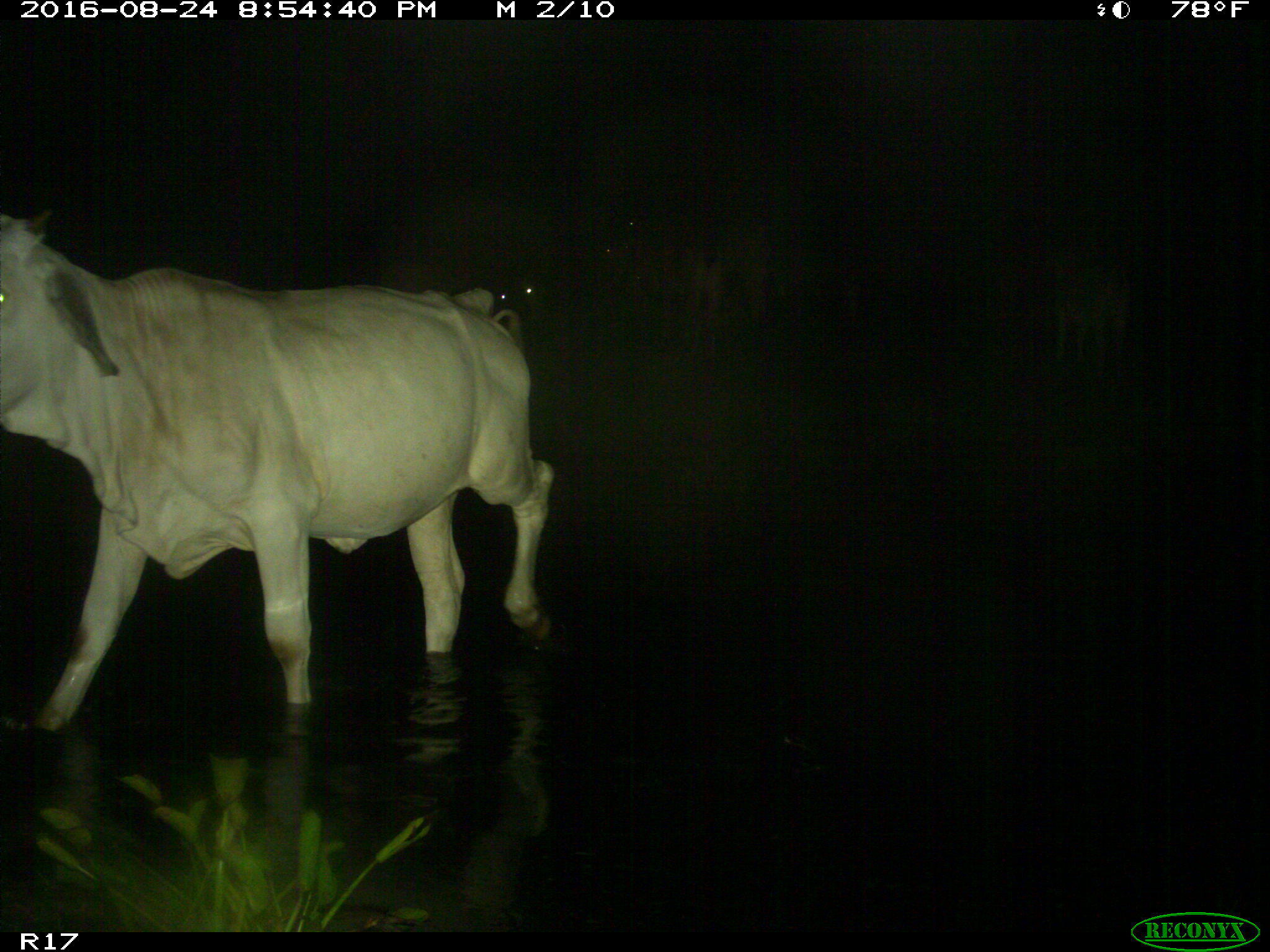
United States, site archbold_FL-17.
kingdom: Animalia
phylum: Chordata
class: Mammalia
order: Artiodactyla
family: Bovidae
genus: Bos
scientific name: Bos taurus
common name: domestic cow